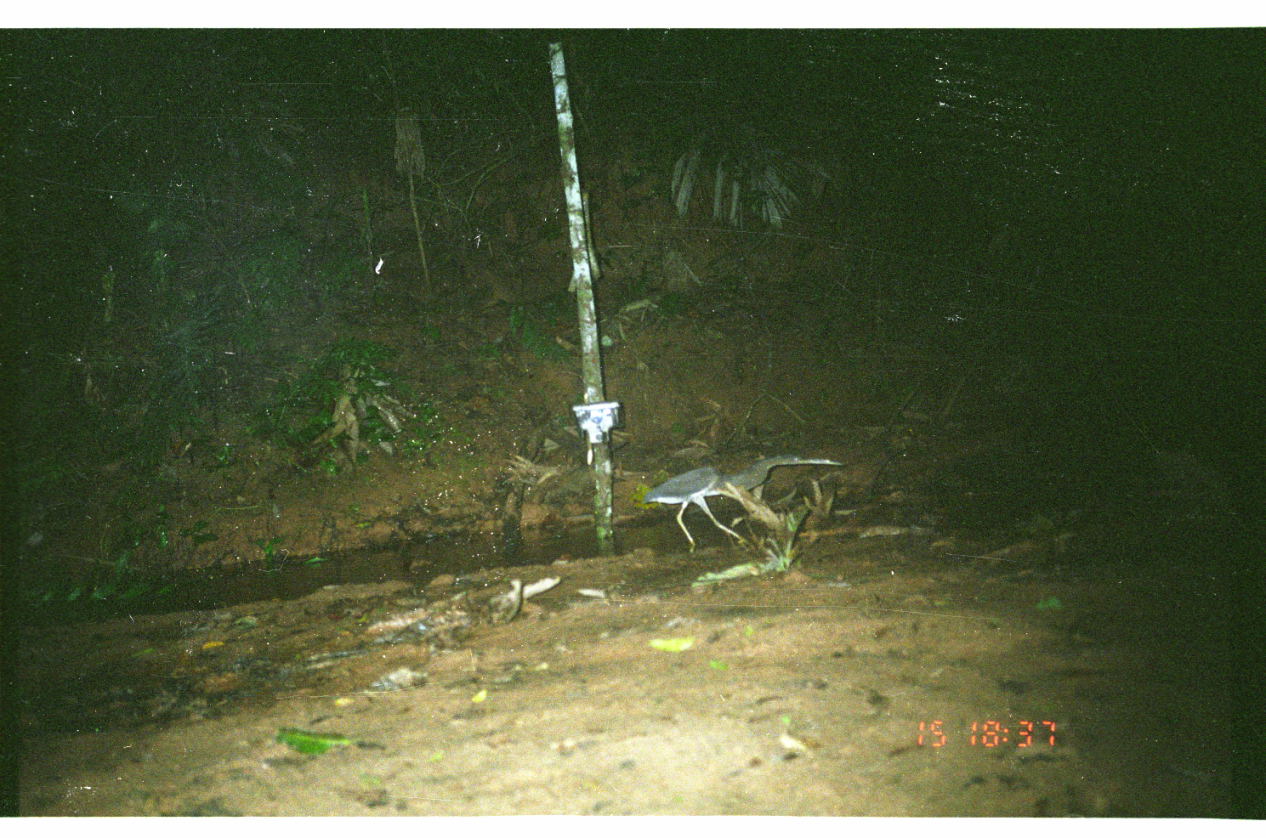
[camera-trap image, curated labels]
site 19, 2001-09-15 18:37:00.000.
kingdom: Animalia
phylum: Chordata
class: Aves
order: Pelecaniformes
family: Ardeidae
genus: Agamia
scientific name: Agamia agami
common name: agami heron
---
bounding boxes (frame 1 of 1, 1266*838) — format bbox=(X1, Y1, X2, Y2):
agamia agami: bbox=(640, 451, 847, 555)